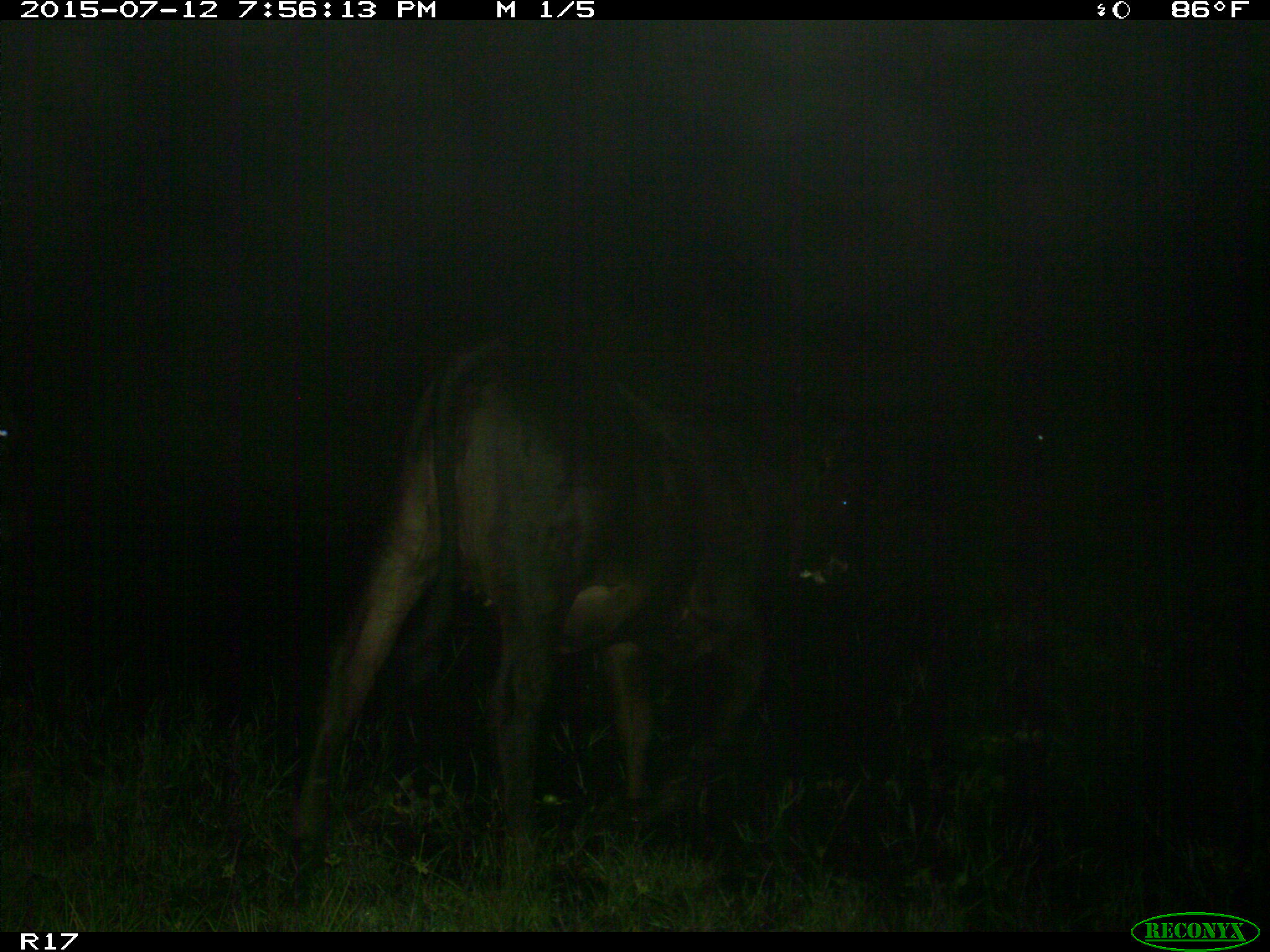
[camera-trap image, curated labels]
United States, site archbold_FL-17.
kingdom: Animalia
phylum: Chordata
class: Mammalia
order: Artiodactyla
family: Bovidae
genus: Bos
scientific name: Bos taurus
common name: domestic cow